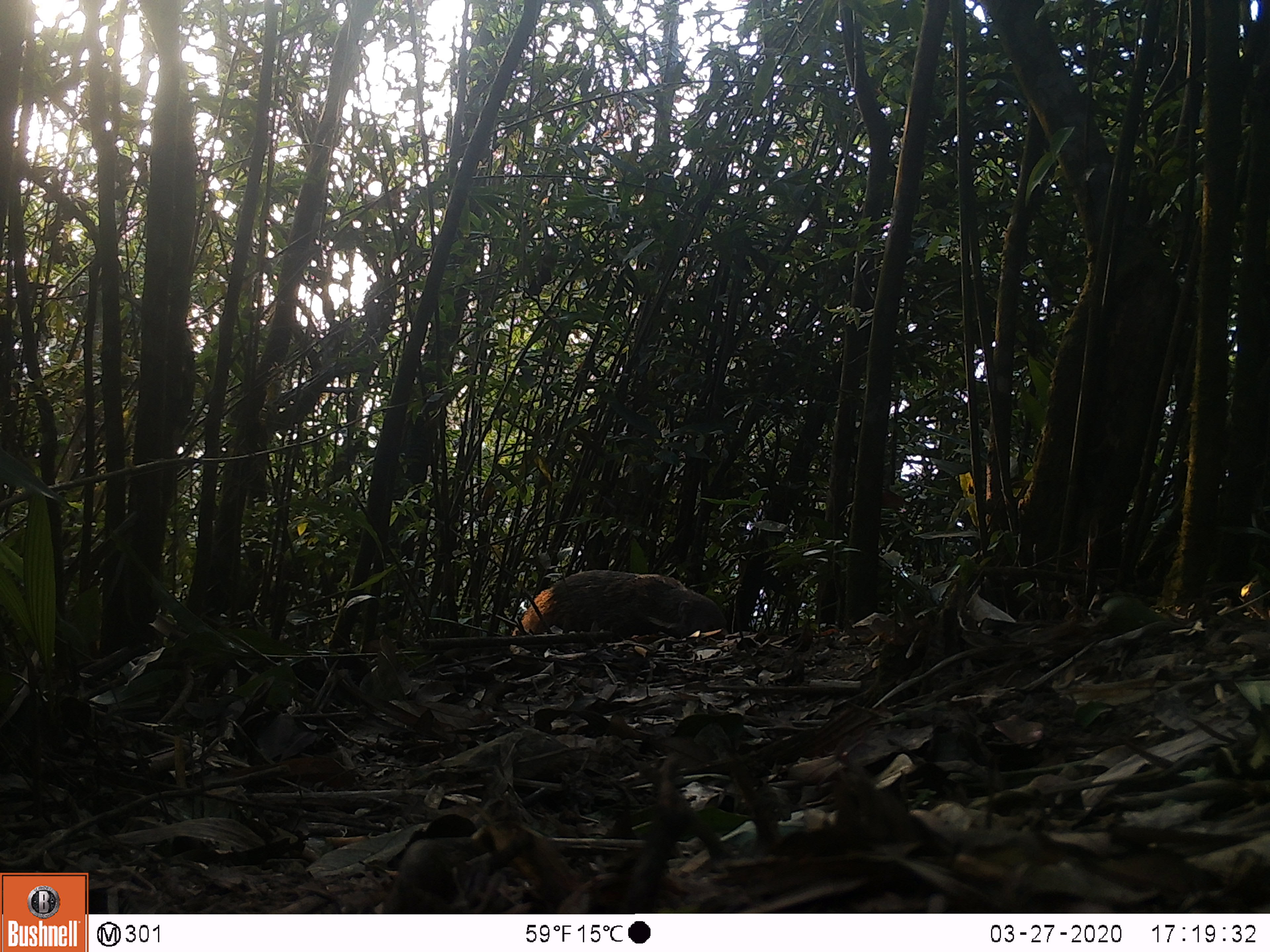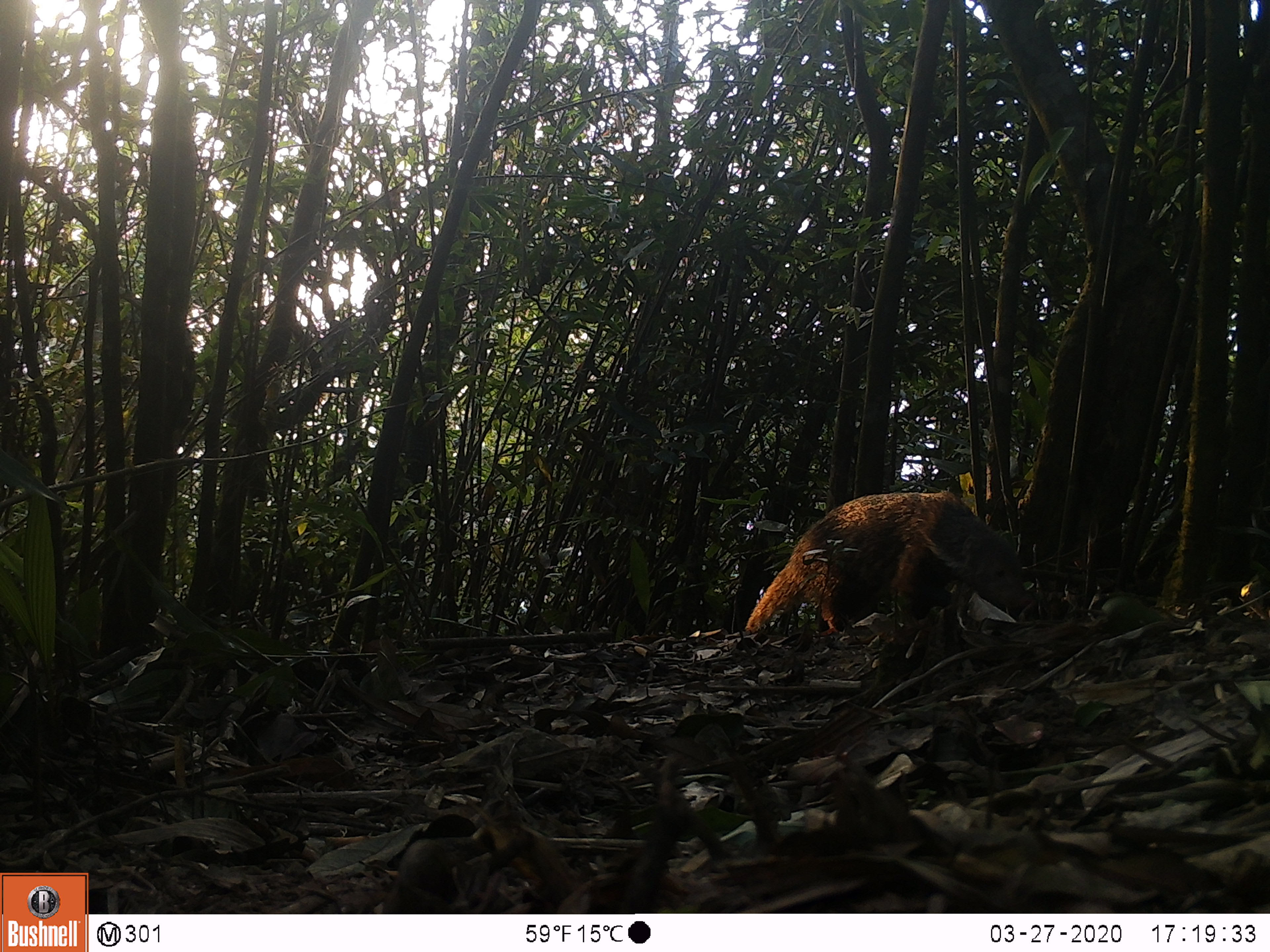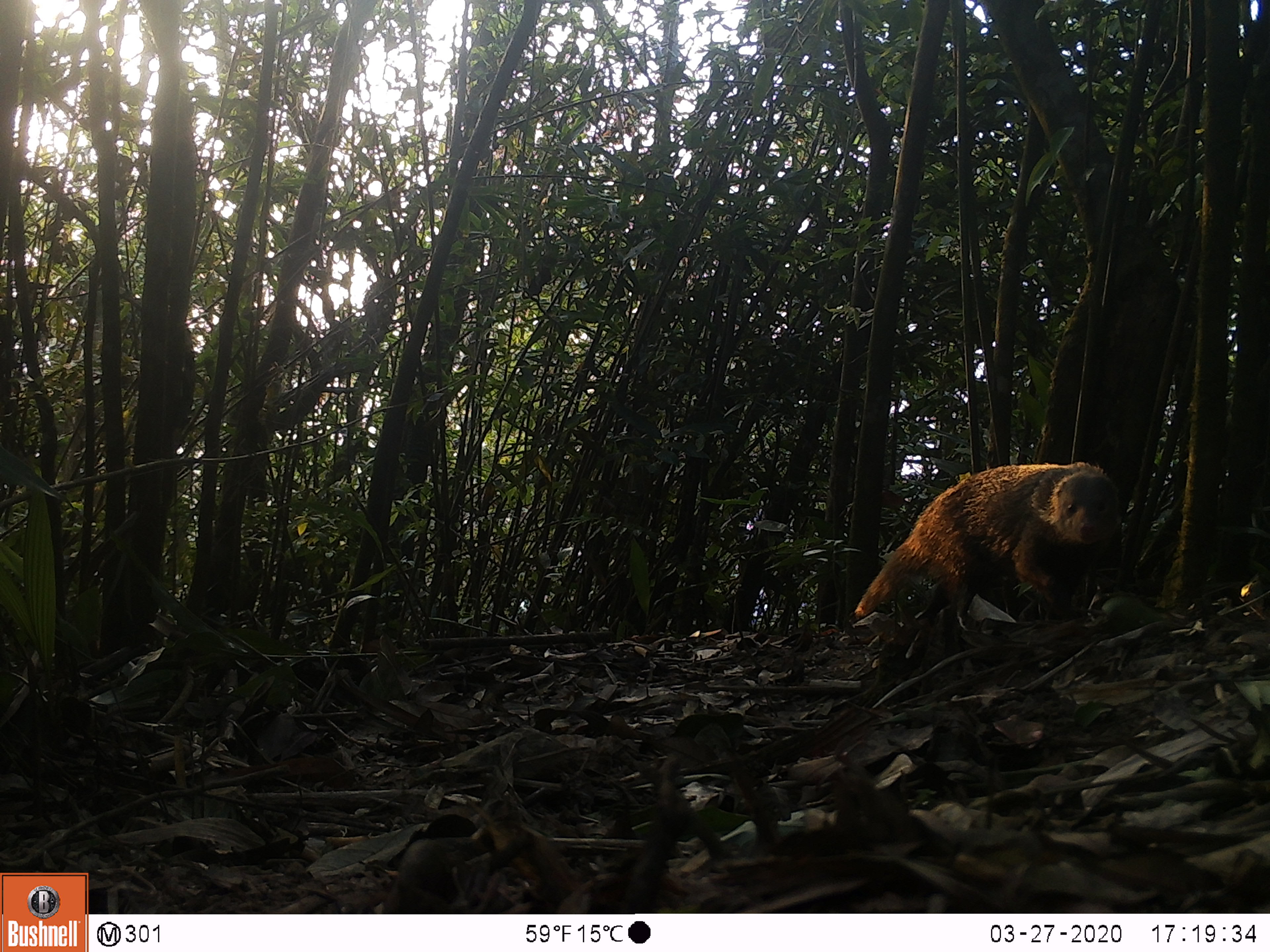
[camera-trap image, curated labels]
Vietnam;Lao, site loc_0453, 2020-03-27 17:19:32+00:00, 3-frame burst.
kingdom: Animalia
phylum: Chordata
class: Mammalia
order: Carnivora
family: Herpestidae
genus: Urva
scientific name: Urva urva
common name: crab-eating mongoose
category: crab eating mongoose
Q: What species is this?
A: Crab eating mongoose (crab-eating mongoose) (Urva urva).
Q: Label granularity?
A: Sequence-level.